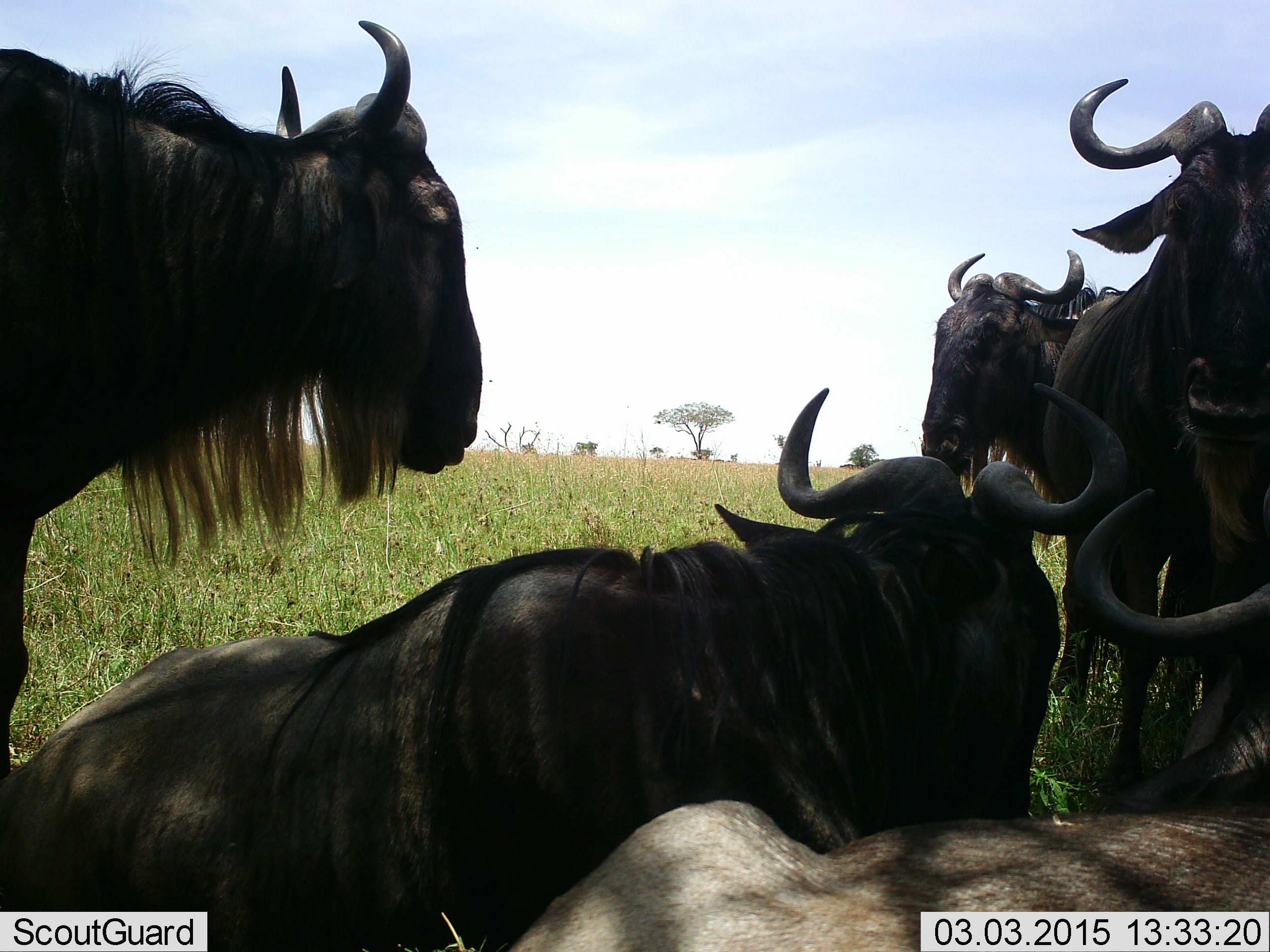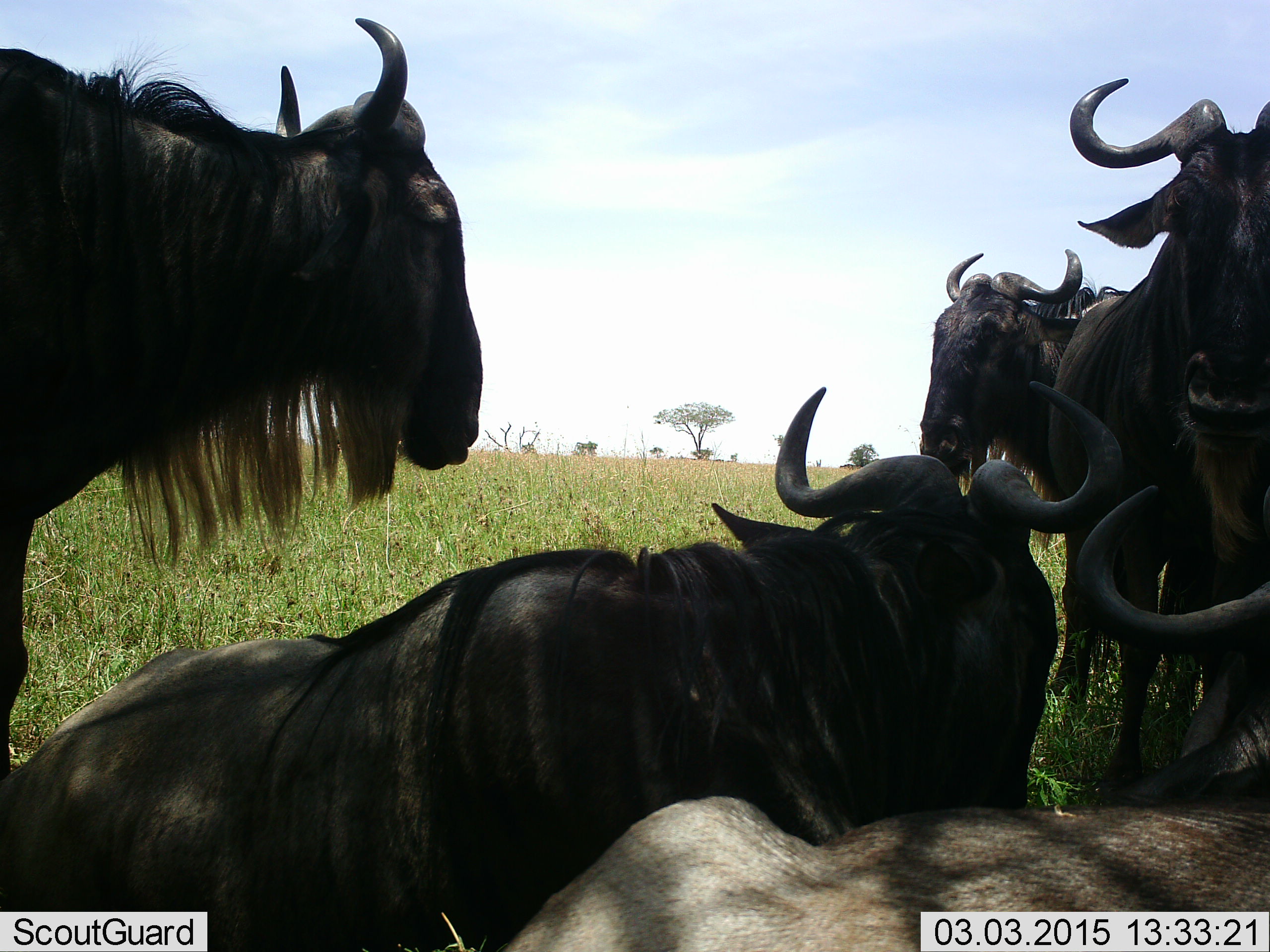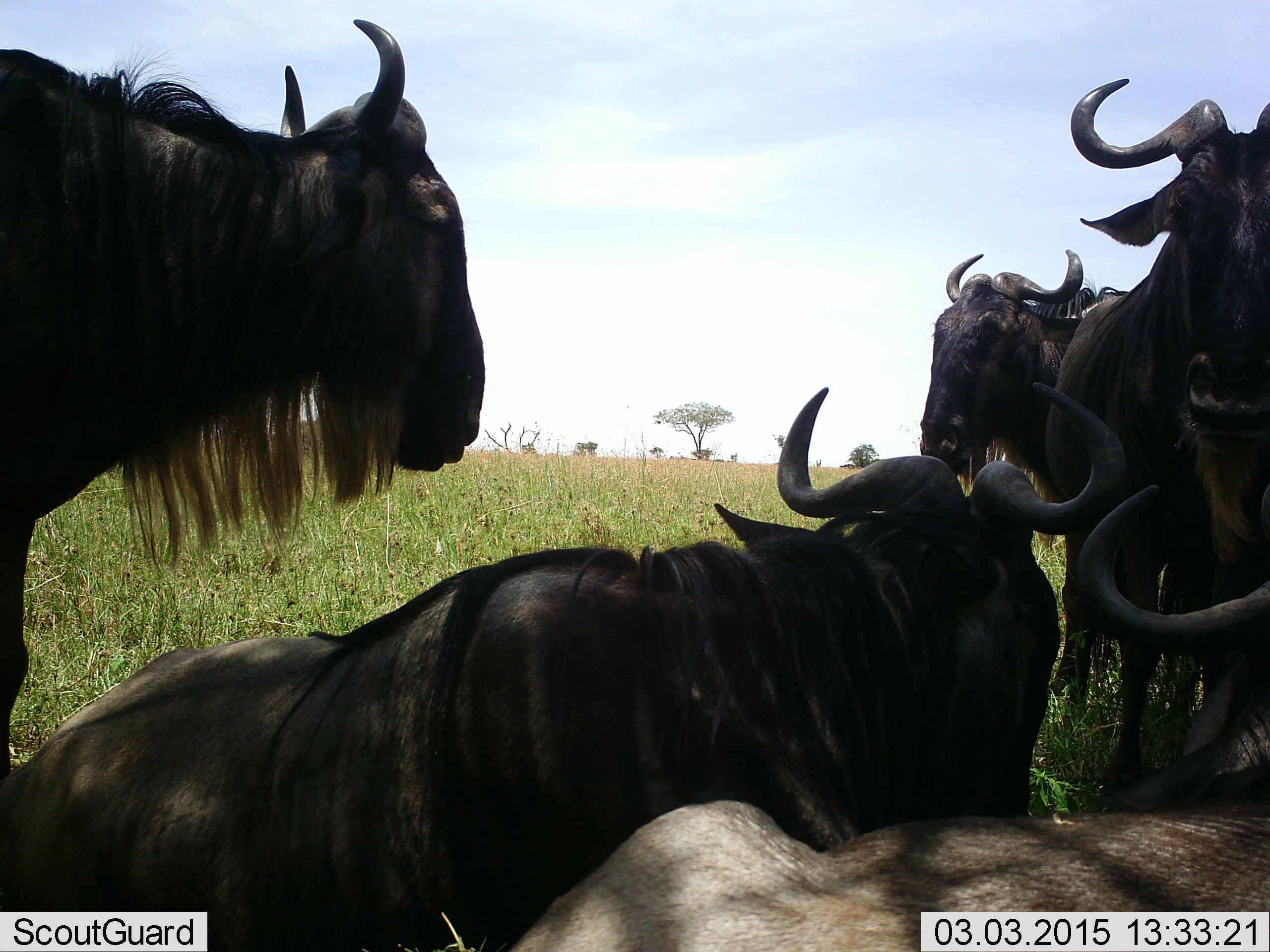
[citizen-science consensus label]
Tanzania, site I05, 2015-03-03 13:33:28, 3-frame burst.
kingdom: Animalia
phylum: Chordata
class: Mammalia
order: Artiodactyla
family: Bovidae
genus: Connochaetes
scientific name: Connochaetes taurinus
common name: blue wildebeest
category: wildebeest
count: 5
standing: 80%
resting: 100%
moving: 0%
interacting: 0%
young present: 0%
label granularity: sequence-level